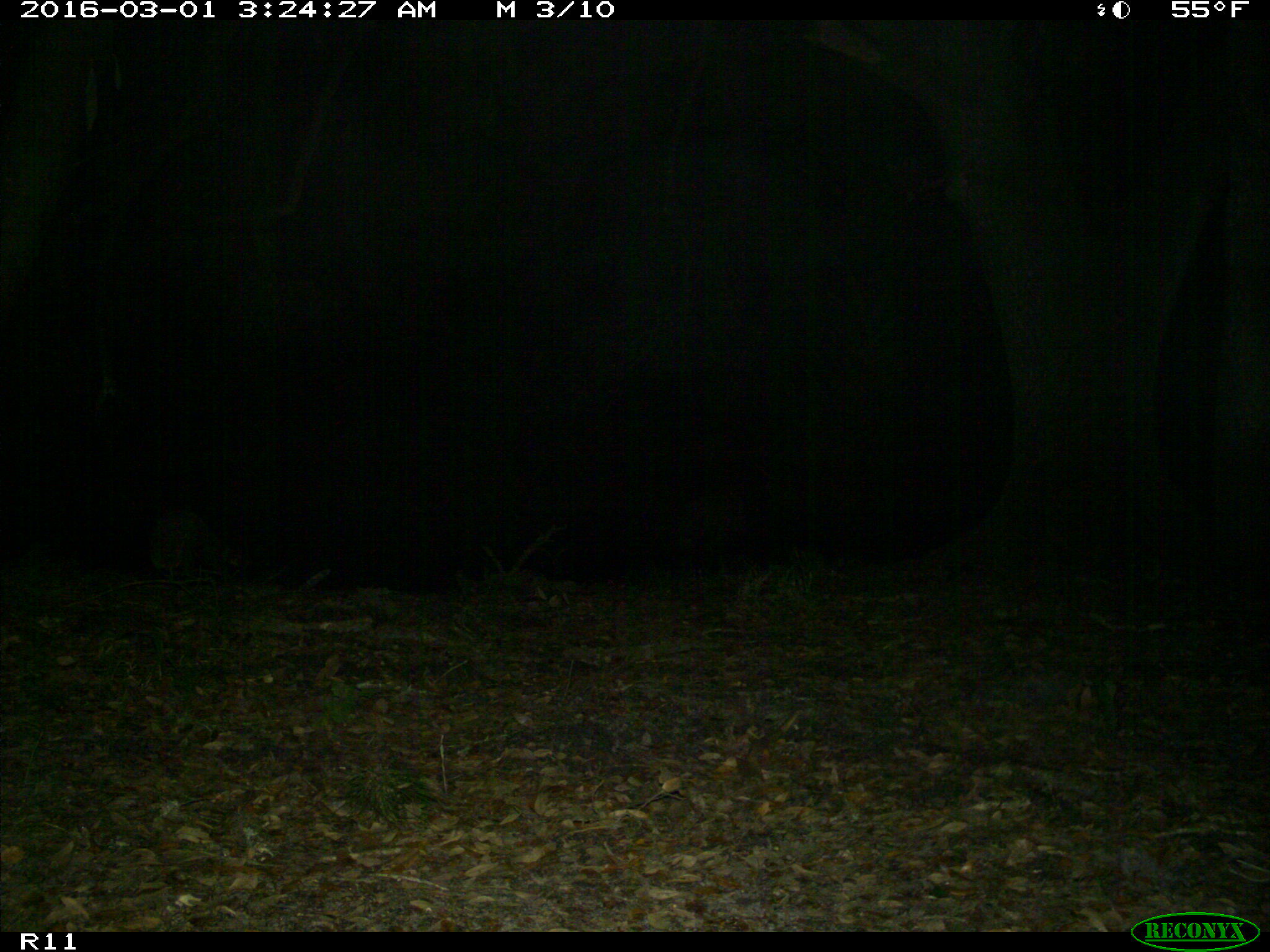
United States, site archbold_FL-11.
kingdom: Animalia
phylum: Chordata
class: Mammalia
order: Carnivora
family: Procyonidae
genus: Procyon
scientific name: Procyon lotor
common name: common raccoon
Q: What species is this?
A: Procyon lotor (common raccoon).